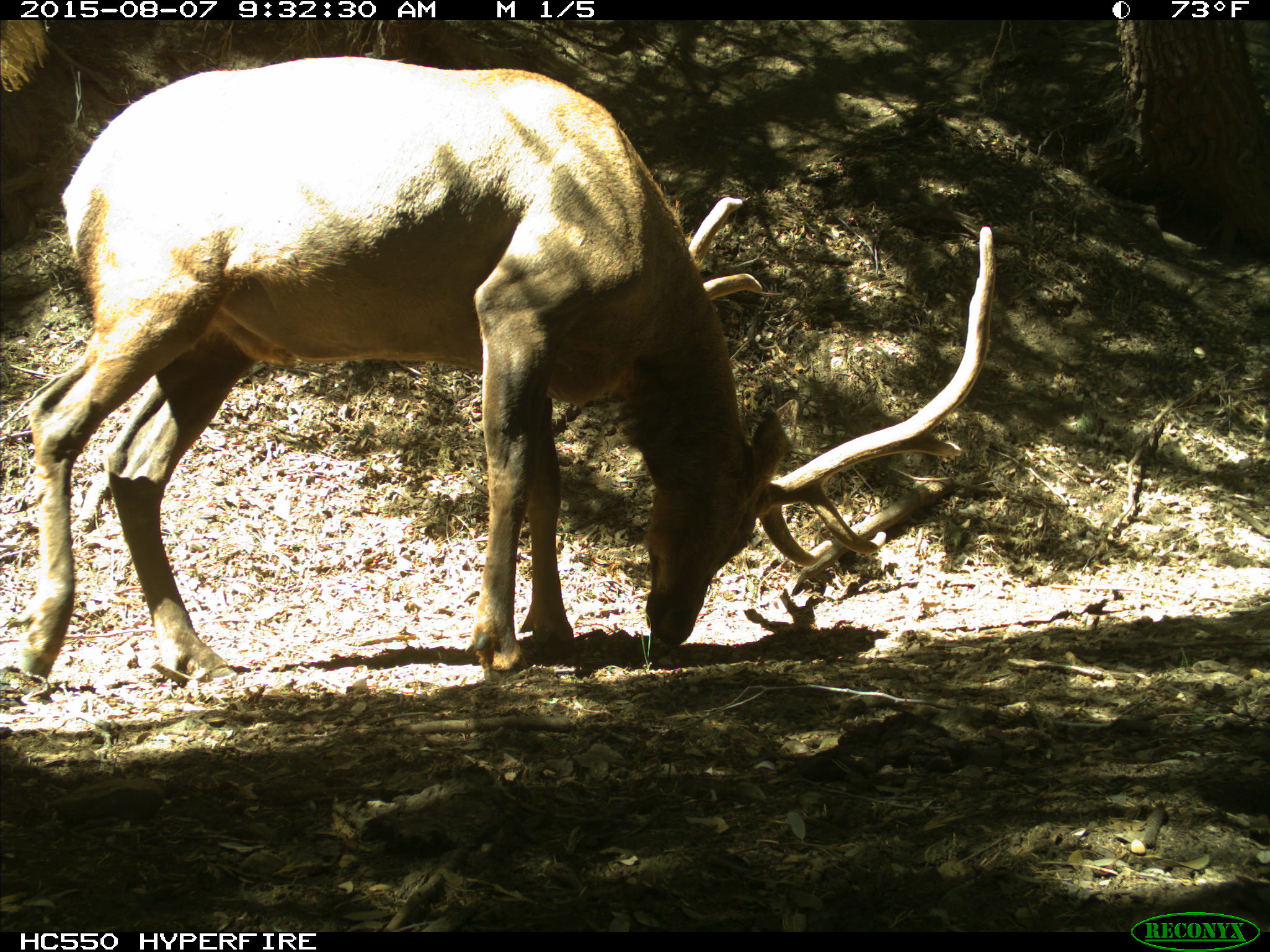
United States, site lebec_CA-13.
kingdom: Animalia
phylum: Chordata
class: Mammalia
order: Artiodactyla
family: Cervidae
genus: Cervus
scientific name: Cervus canadensis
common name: elk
Cervus canadensis (elk).